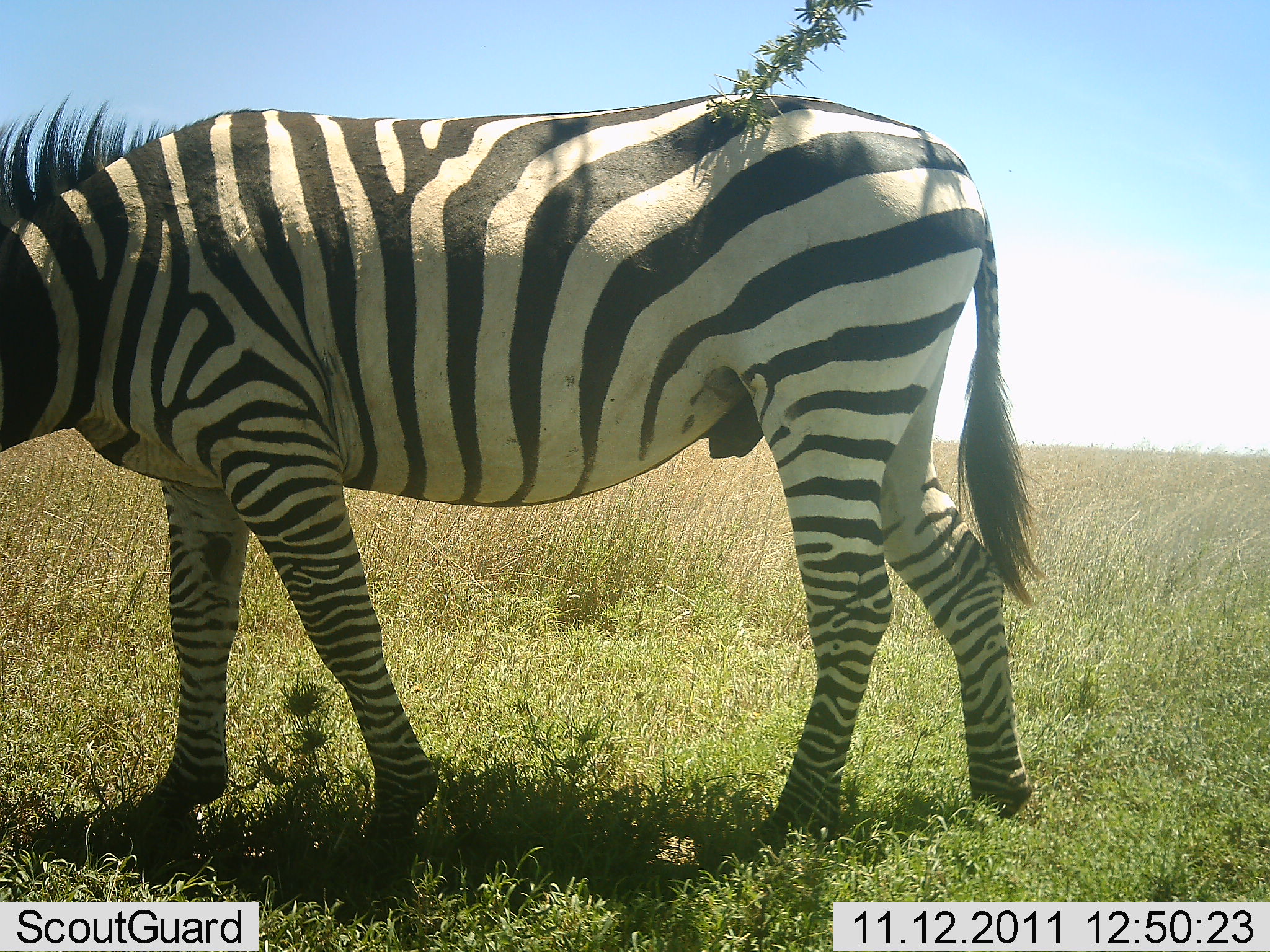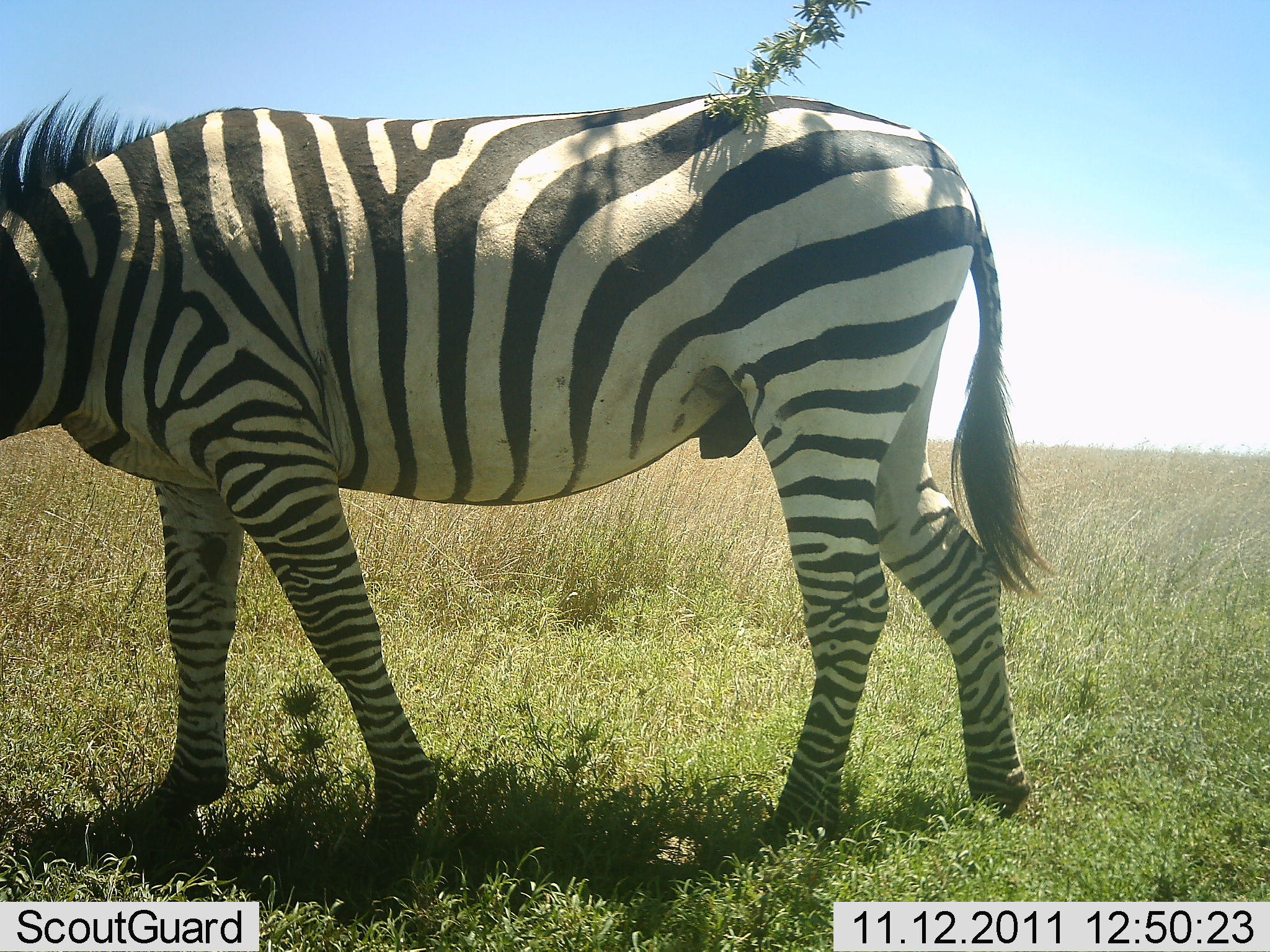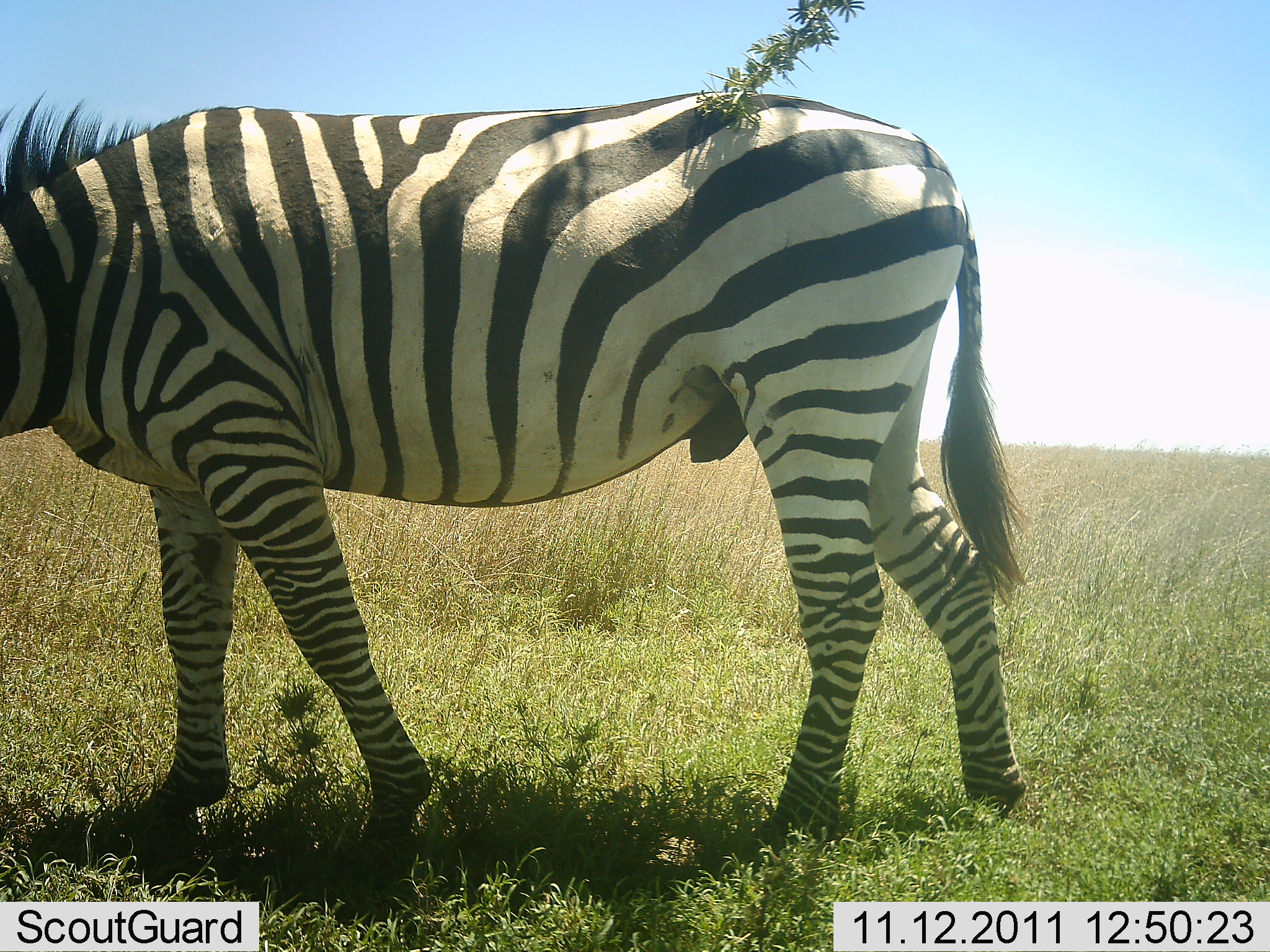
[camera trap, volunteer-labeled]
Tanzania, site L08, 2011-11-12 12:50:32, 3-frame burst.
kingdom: Animalia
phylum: Chordata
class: Mammalia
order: Perissodactyla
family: Equidae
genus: Equus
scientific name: Equus quagga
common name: plains zebra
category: zebra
Zebra (plains zebra) (Equus quagga), count 1. Behavior (volunteer vote fractions): standing 64%, resting 0%, moving 27%, interacting 0%. Young present (vote fraction): 0%. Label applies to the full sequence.